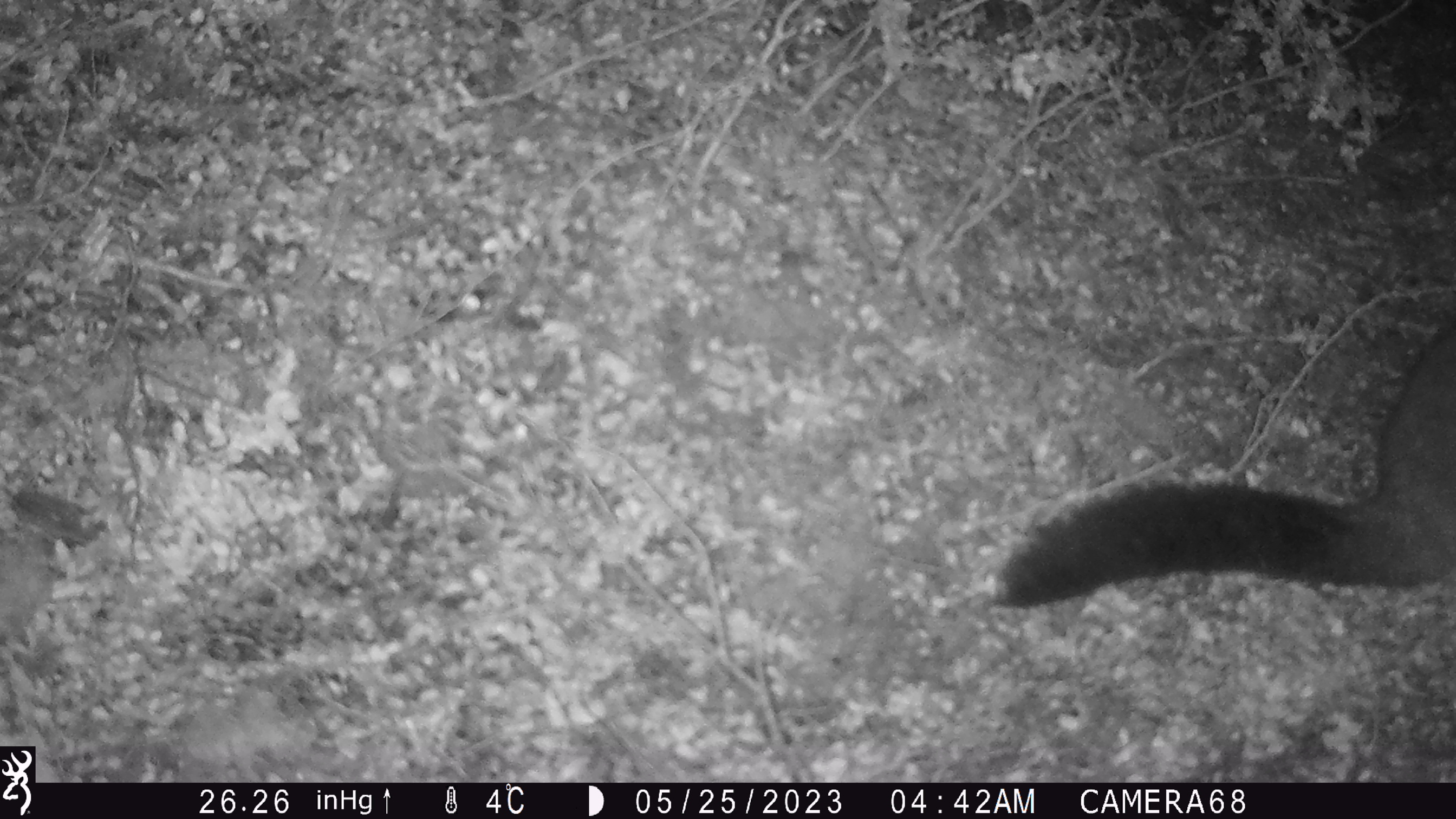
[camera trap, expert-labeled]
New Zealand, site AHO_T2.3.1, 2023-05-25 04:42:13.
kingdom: Animalia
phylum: Chordata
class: Mammalia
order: Carnivora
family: Mustelidae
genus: Mustela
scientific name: Mustela erminea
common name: stoat